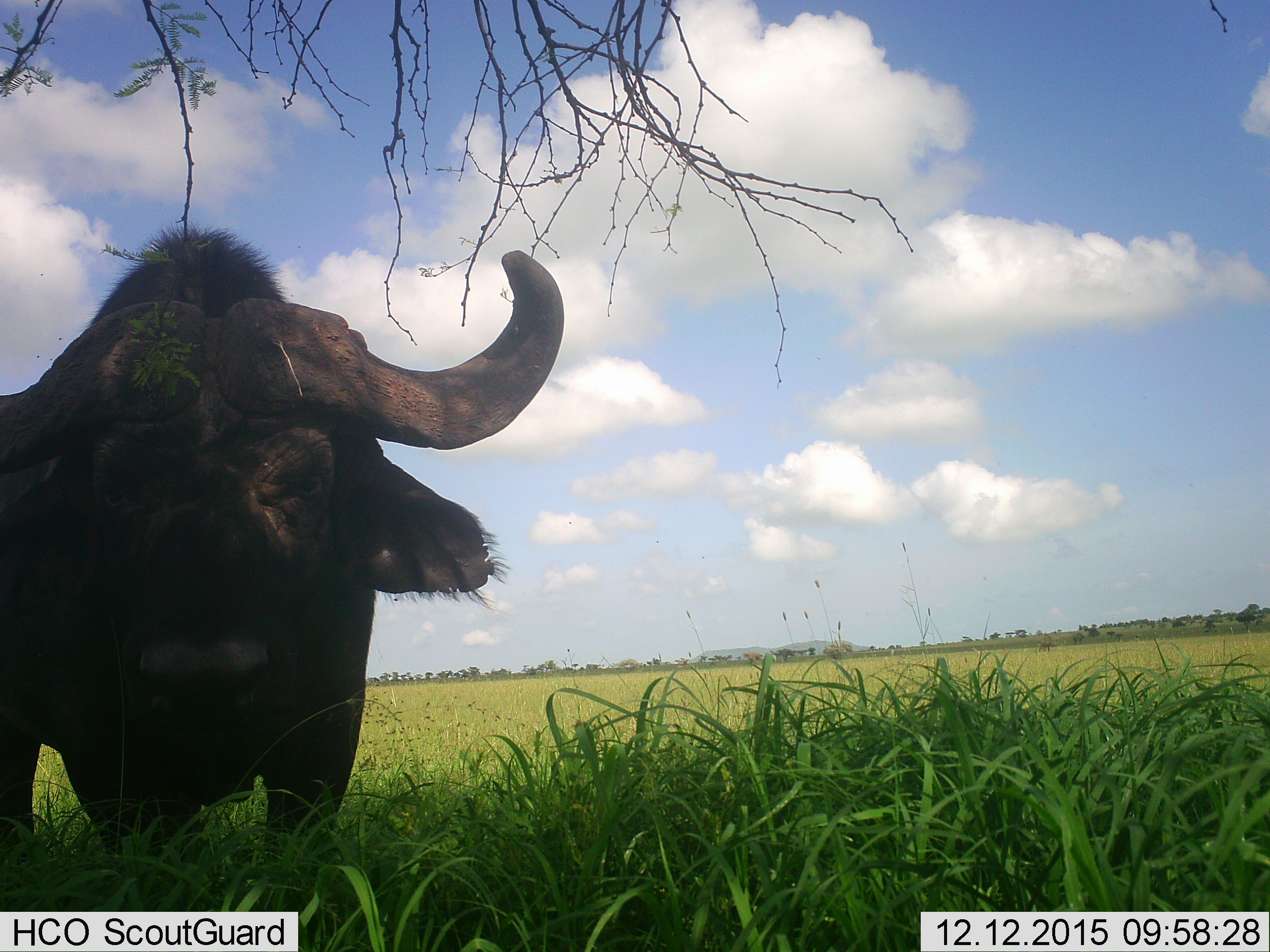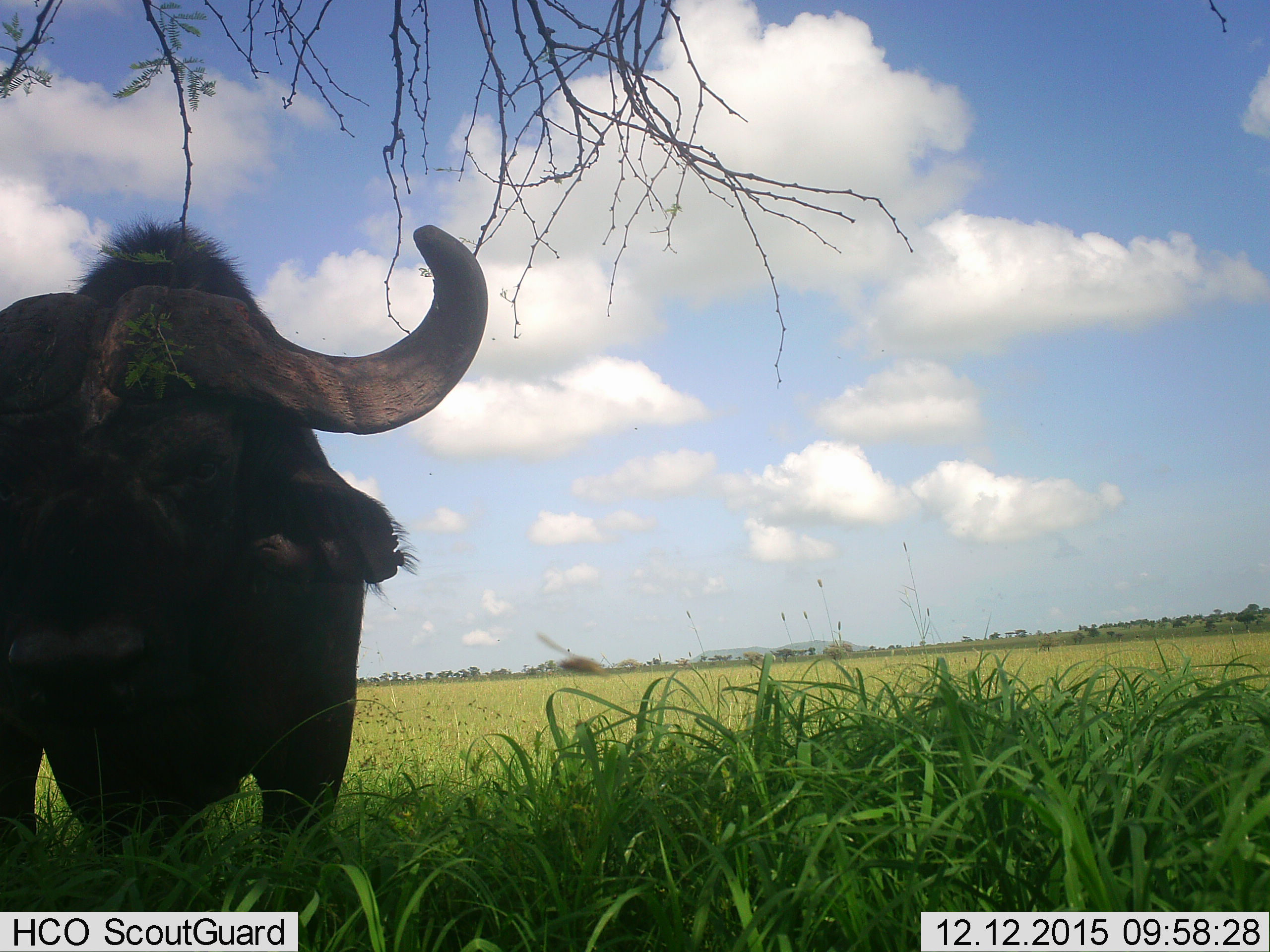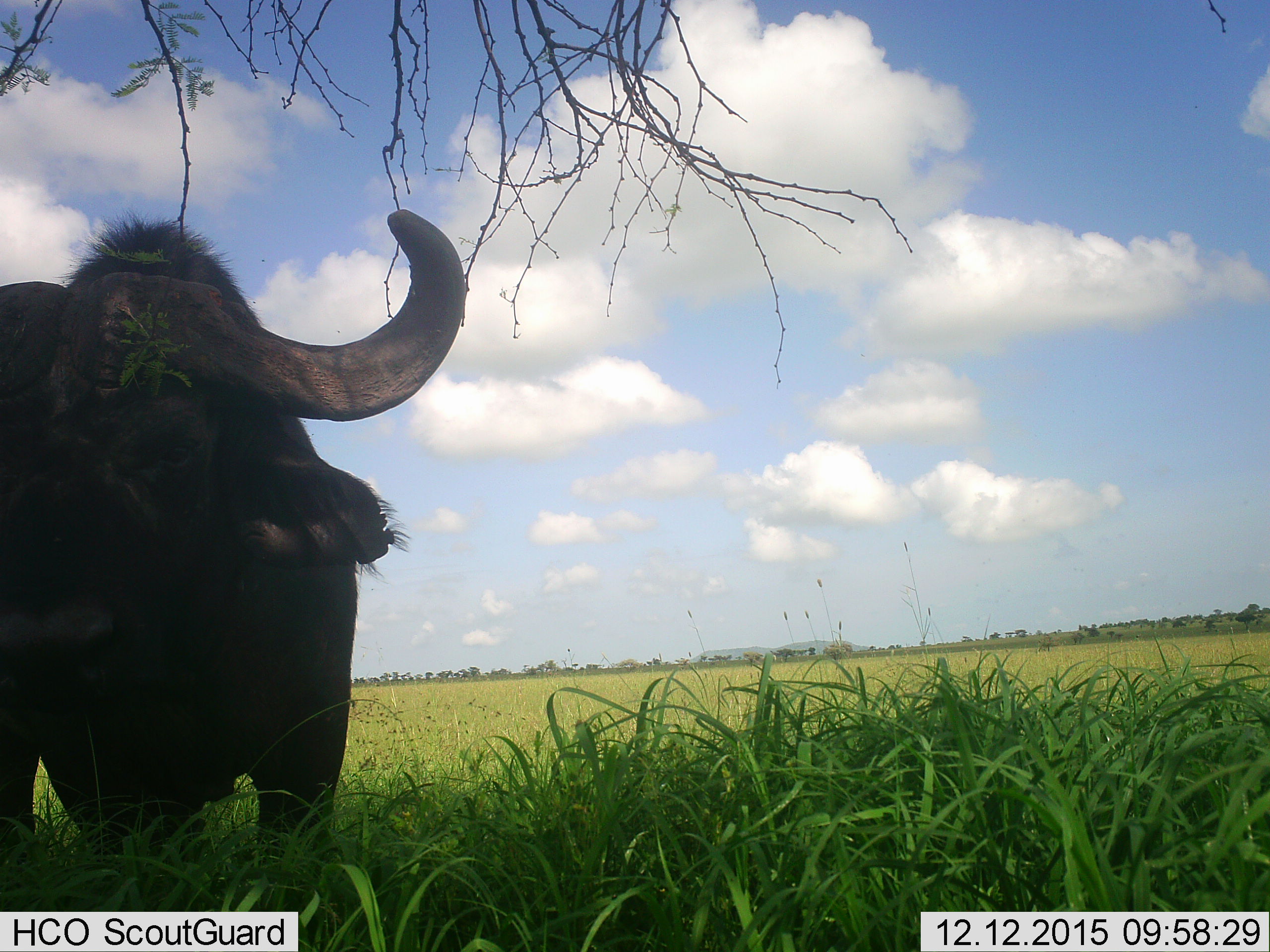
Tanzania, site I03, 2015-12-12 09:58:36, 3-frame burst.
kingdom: Animalia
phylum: Chordata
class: Mammalia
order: Artiodactyla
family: Bovidae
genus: Syncerus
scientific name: Syncerus caffer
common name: cape buffalo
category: buffalo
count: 1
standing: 100%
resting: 10%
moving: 0%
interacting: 0%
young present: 0%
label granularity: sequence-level